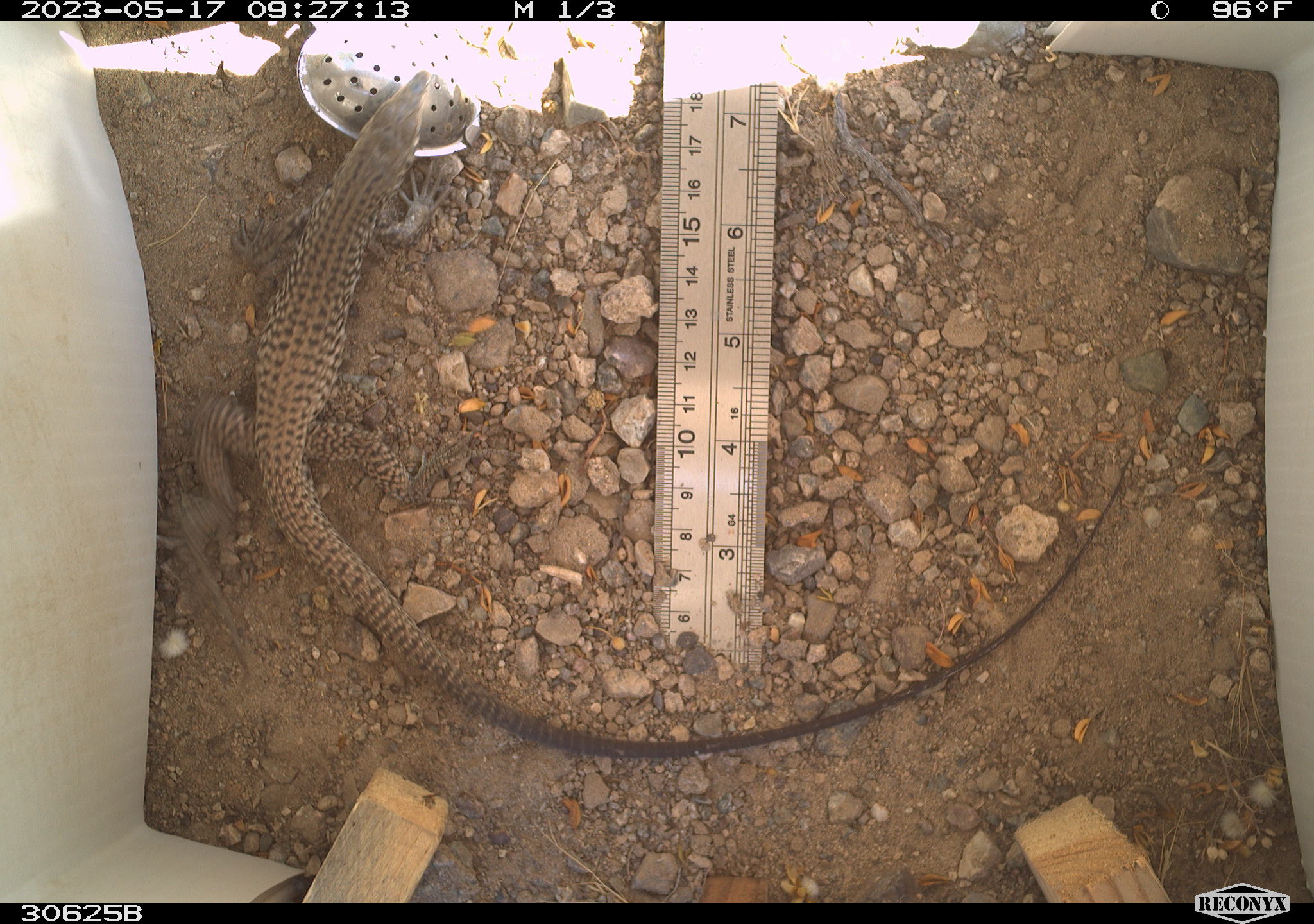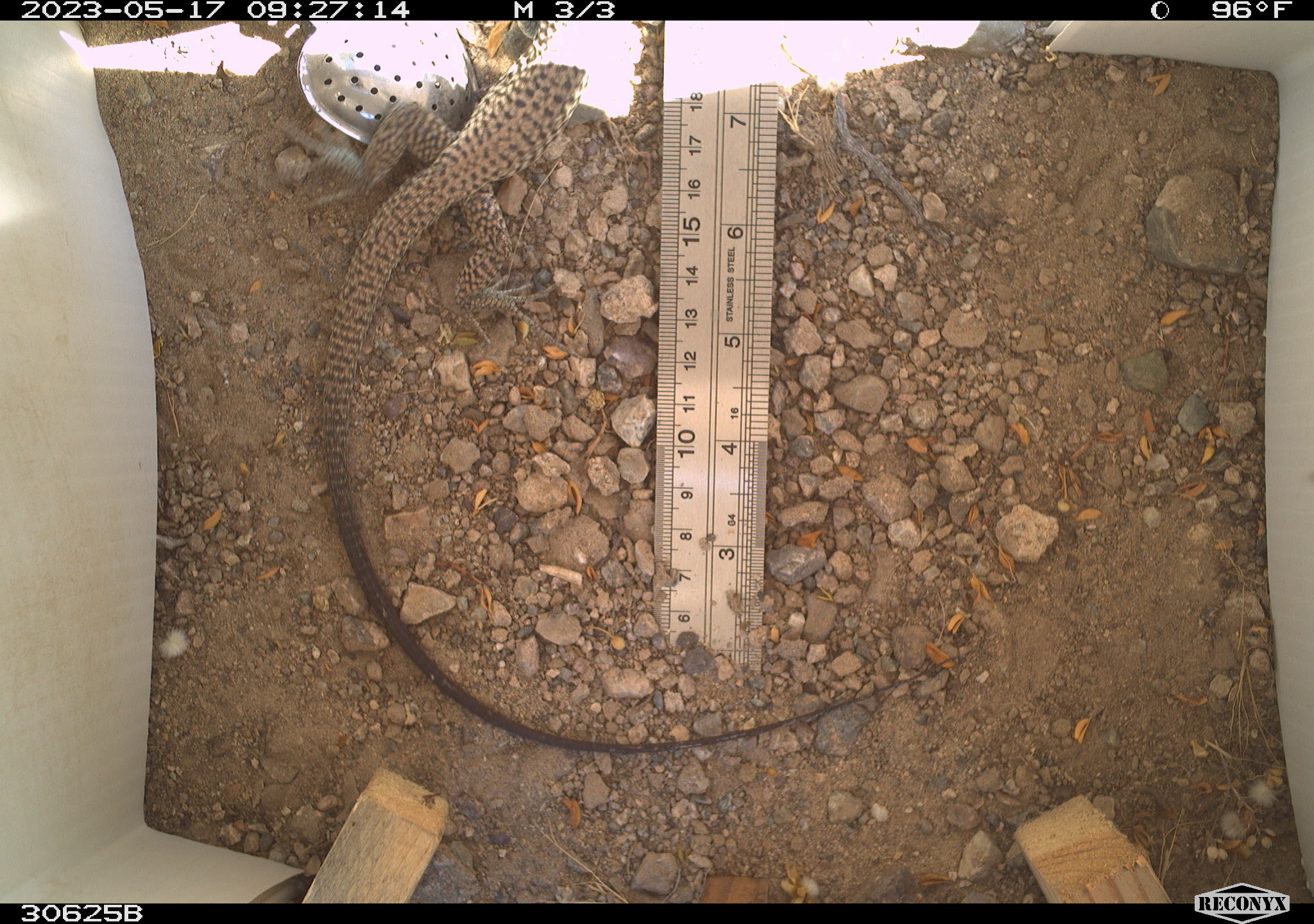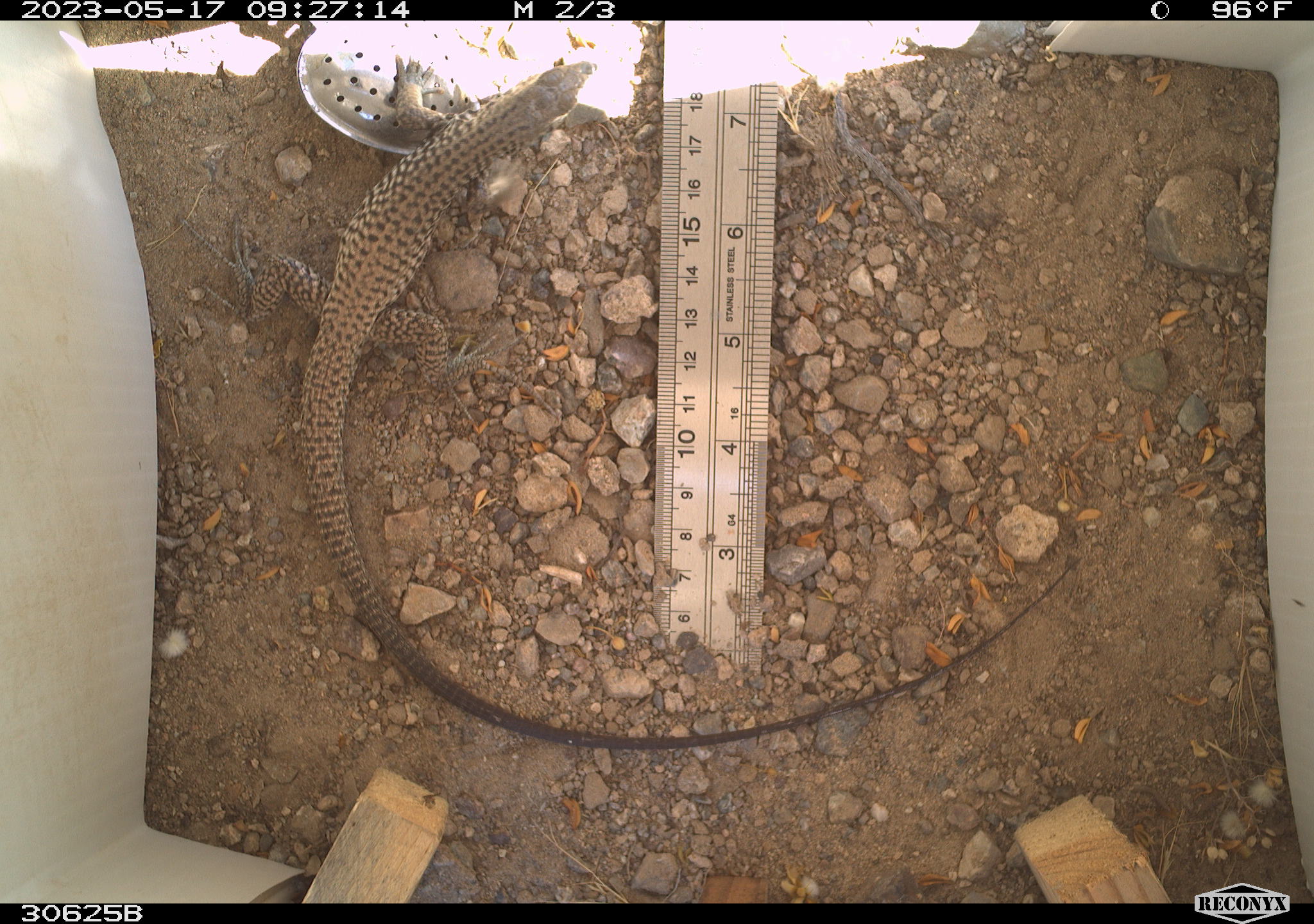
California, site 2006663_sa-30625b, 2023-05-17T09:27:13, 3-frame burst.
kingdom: Animalia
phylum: Chordata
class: Reptilia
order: Squamata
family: Teiidae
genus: Aspidoscelis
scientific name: Aspidoscelis tigris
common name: western whiptail